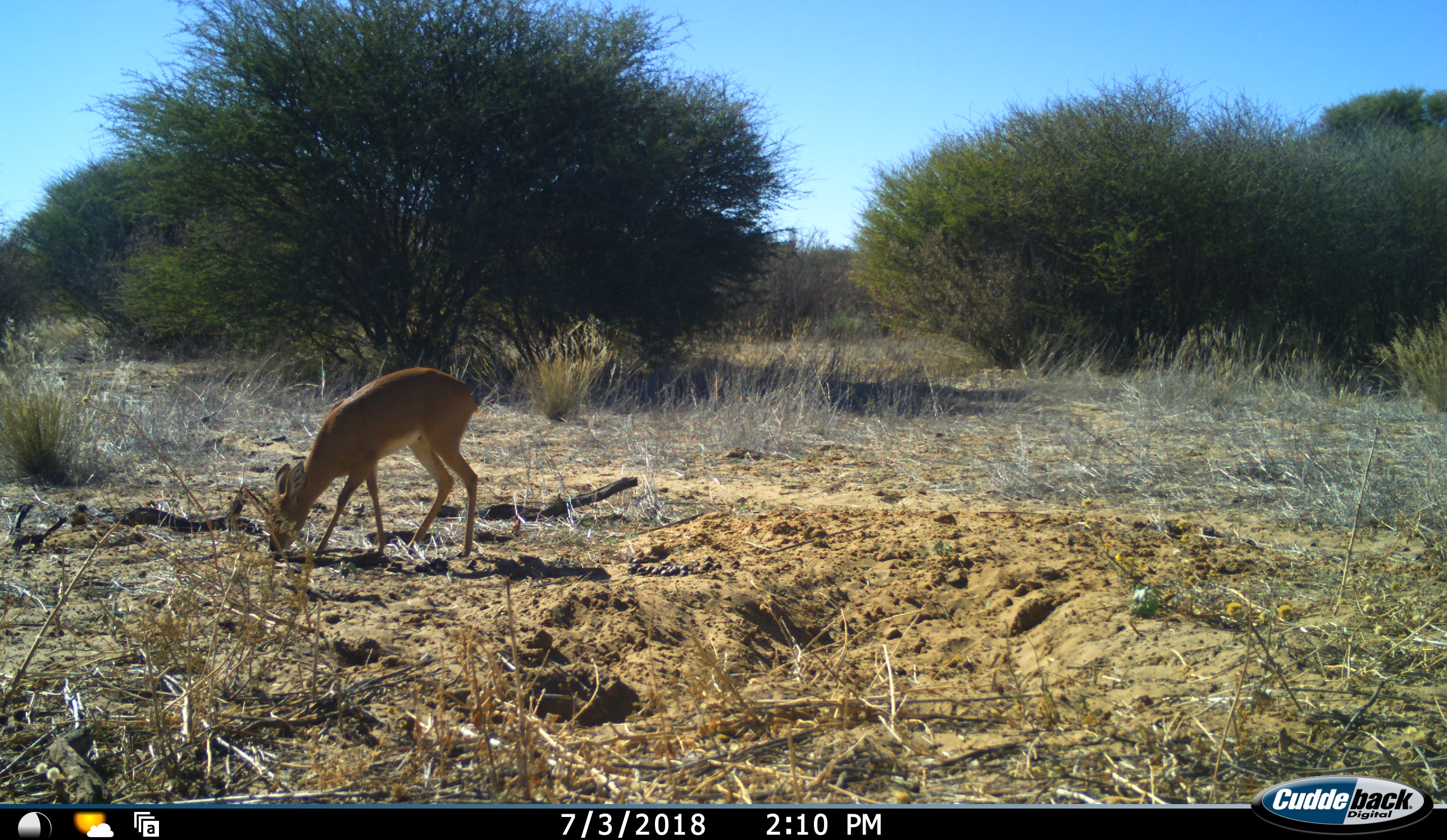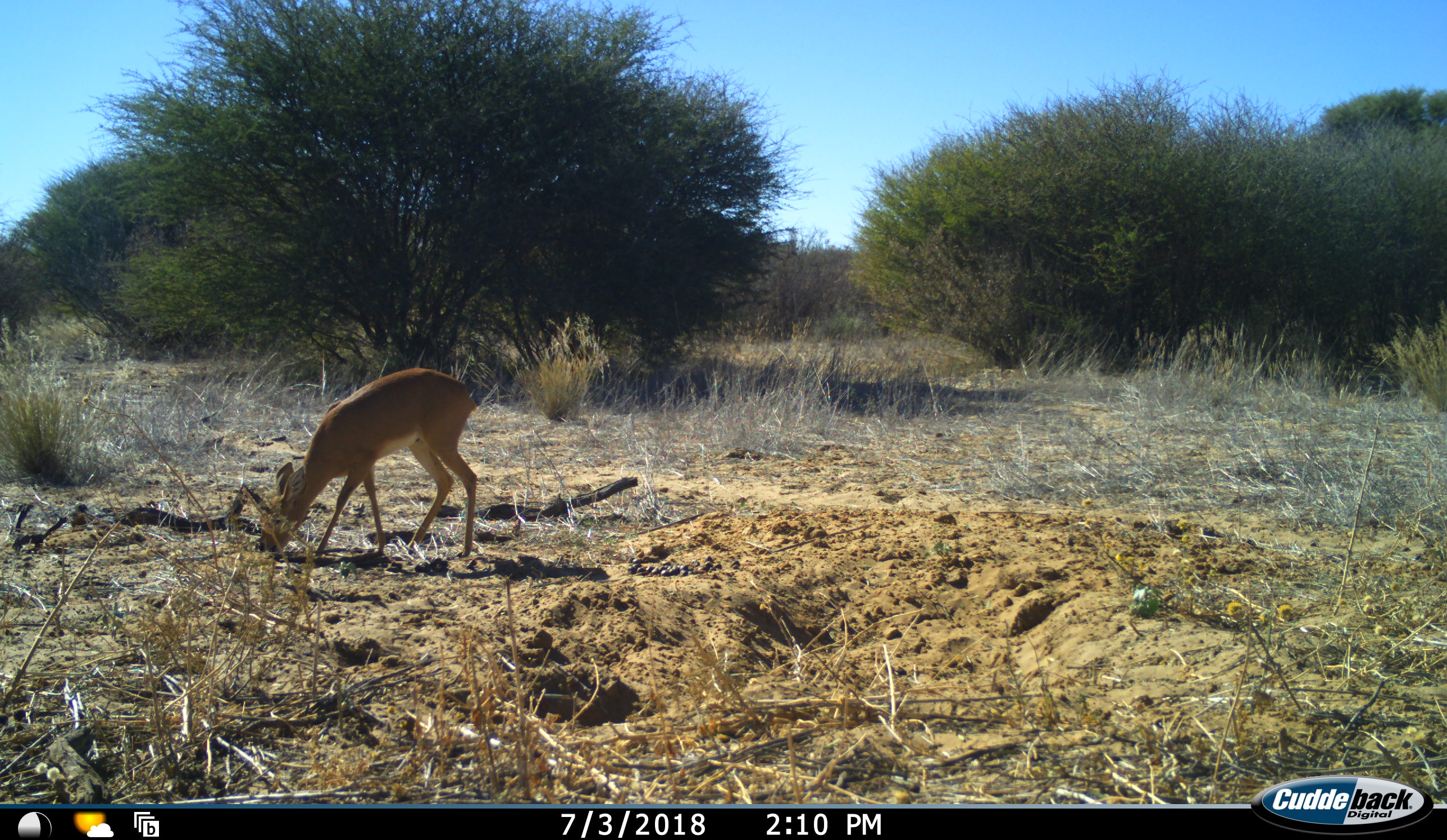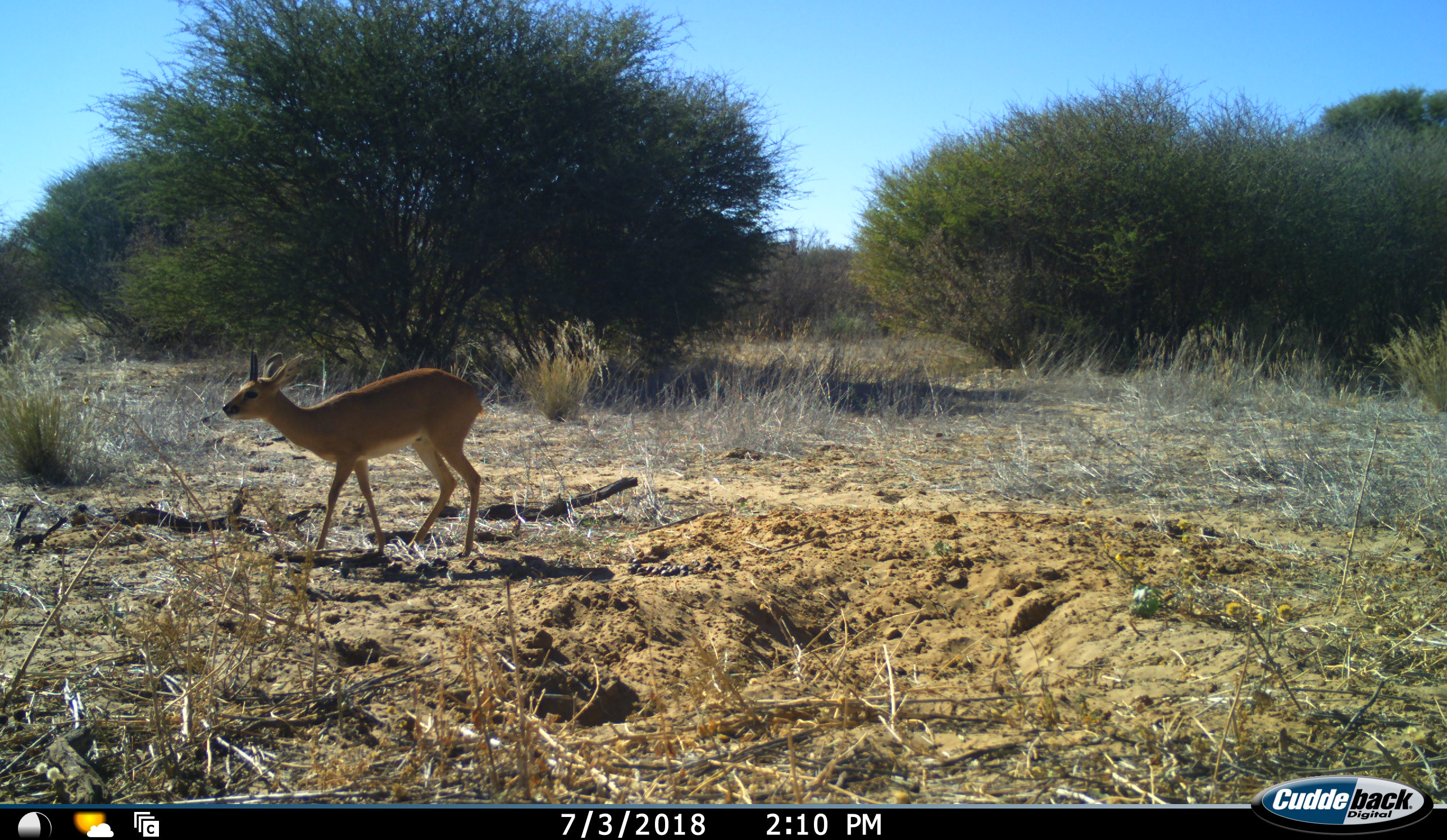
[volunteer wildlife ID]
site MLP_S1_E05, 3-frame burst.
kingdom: Animalia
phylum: Chordata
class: Mammalia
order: Artiodactyla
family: Bovidae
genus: Raphicerus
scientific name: Raphicerus campestris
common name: steenbok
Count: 1.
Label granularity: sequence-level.